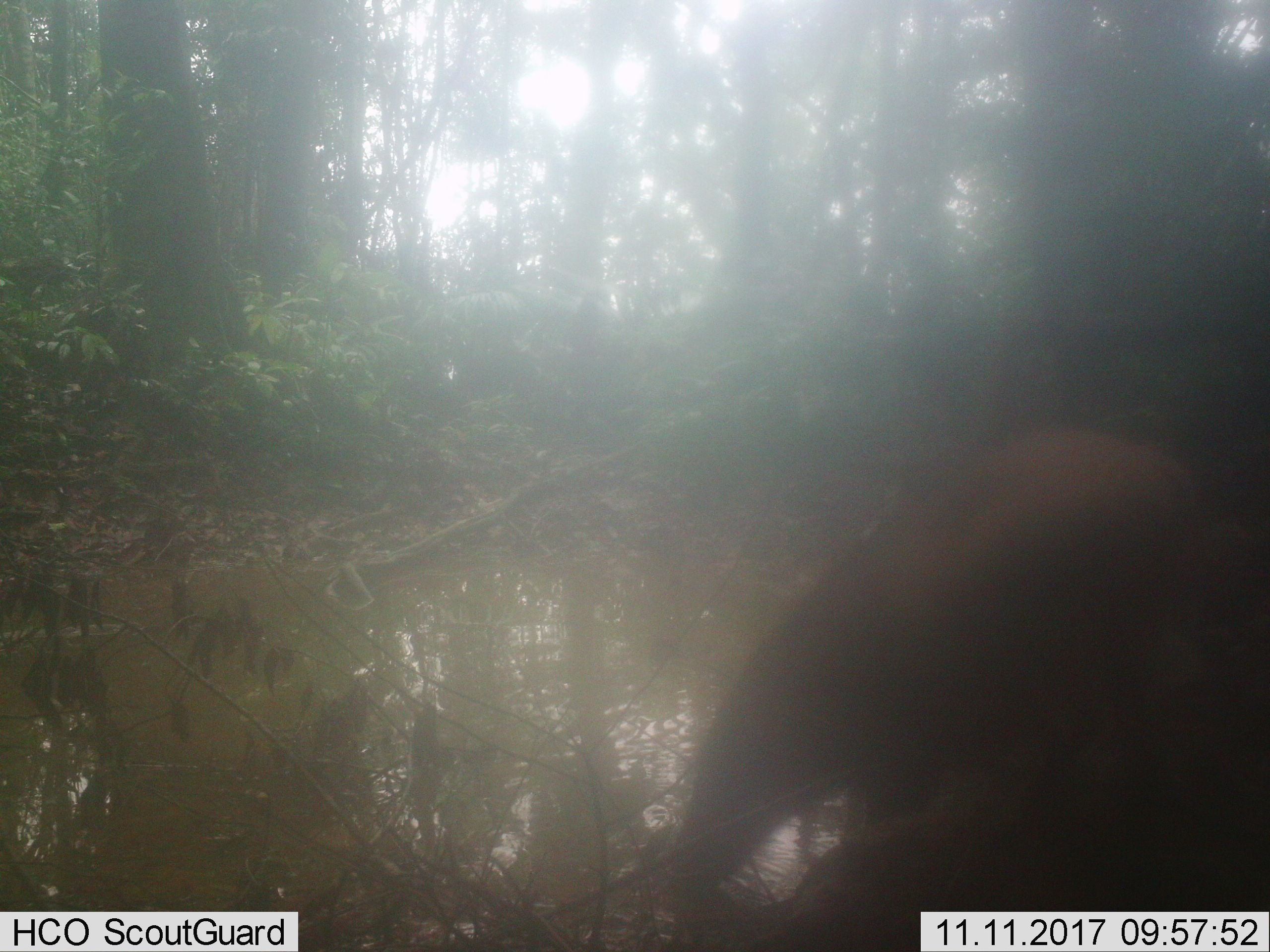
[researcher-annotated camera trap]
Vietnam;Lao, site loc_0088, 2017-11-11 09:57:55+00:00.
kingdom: Animalia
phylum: Chordata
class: Mammalia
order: Artiodactyla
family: Suidae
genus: Sus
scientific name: Sus scrofa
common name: eurasian wild pig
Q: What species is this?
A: Eurasian wild pig (Sus scrofa).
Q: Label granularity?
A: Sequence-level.